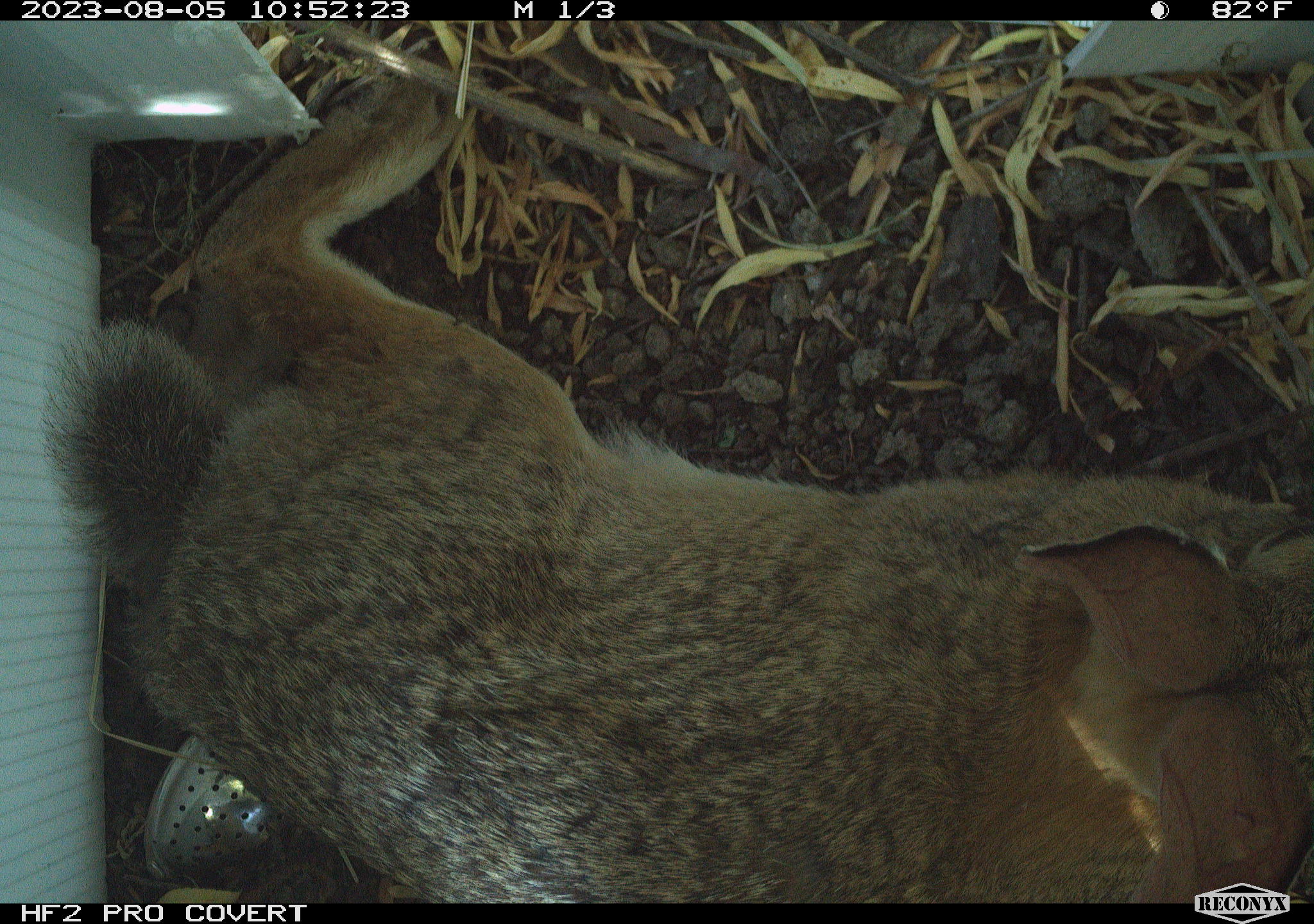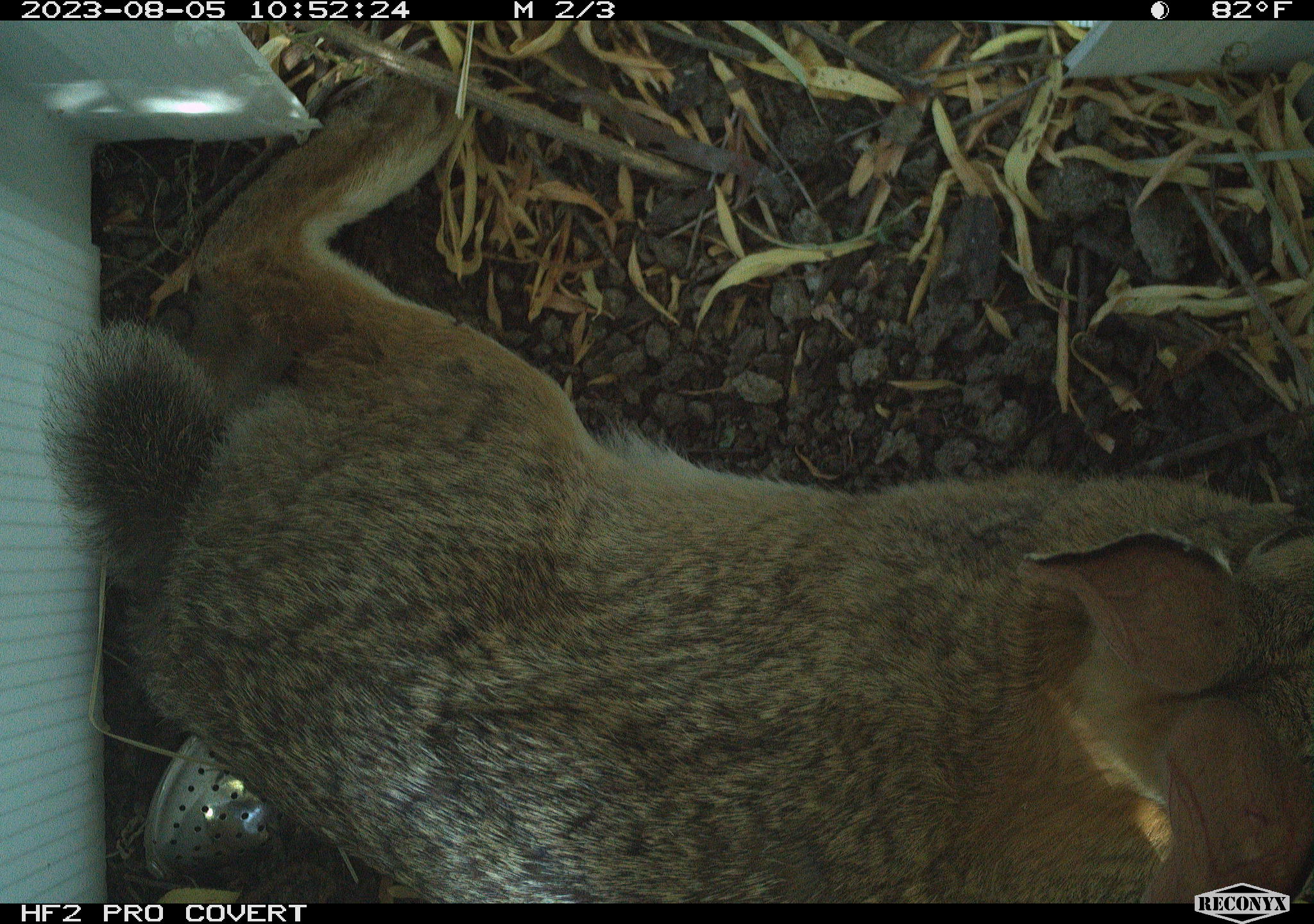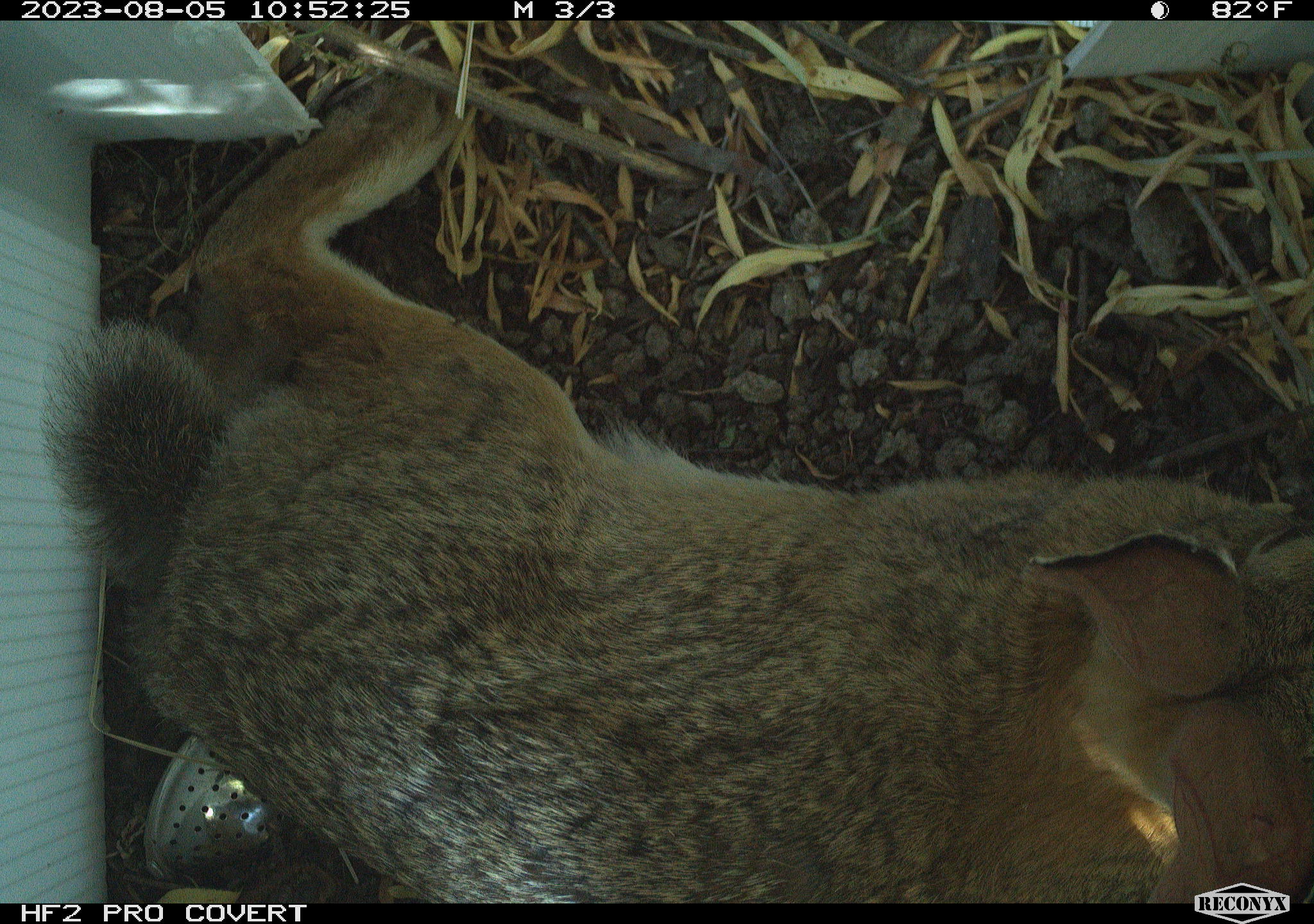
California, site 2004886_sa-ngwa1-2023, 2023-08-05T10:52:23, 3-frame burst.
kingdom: Animalia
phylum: Chordata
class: Mammalia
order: Lagomorpha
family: Leporidae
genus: Sylvilagus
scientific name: Sylvilagus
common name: cottontail rabbits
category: sylvilagus species